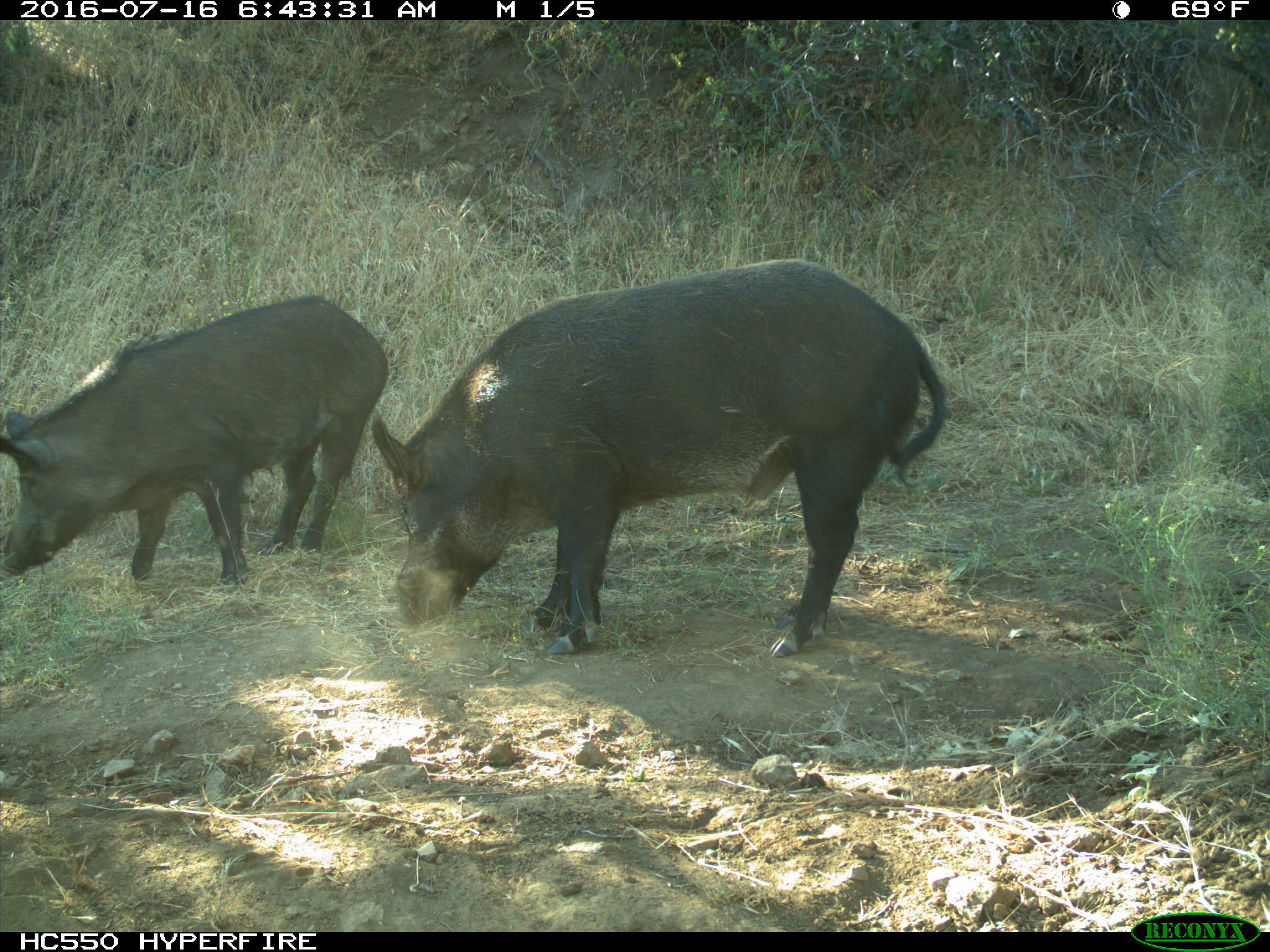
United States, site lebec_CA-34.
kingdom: Animalia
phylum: Chordata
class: Mammalia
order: Artiodactyla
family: Suidae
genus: Sus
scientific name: Sus scrofa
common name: wild boar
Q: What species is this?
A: Sus scrofa (wild boar).